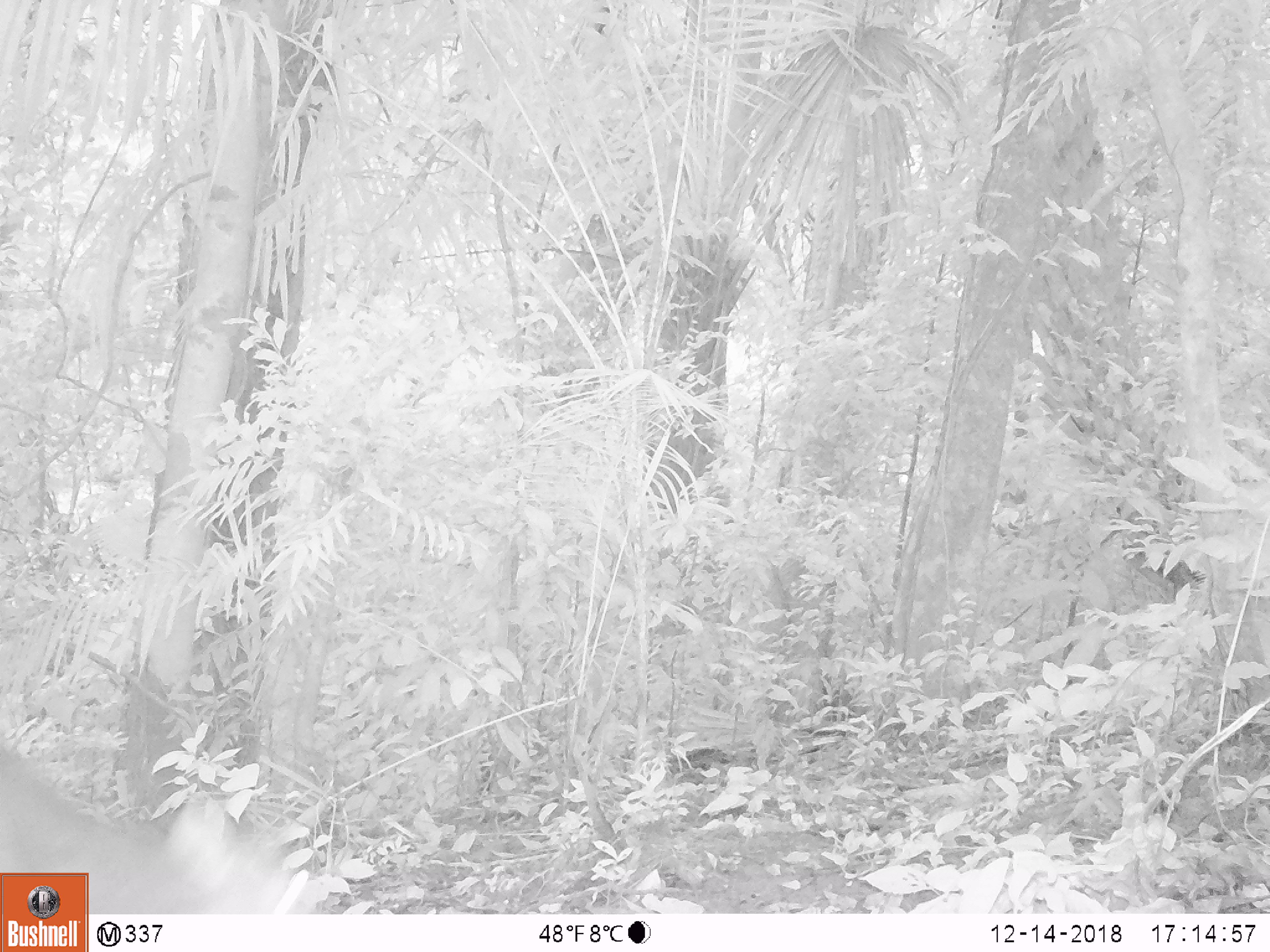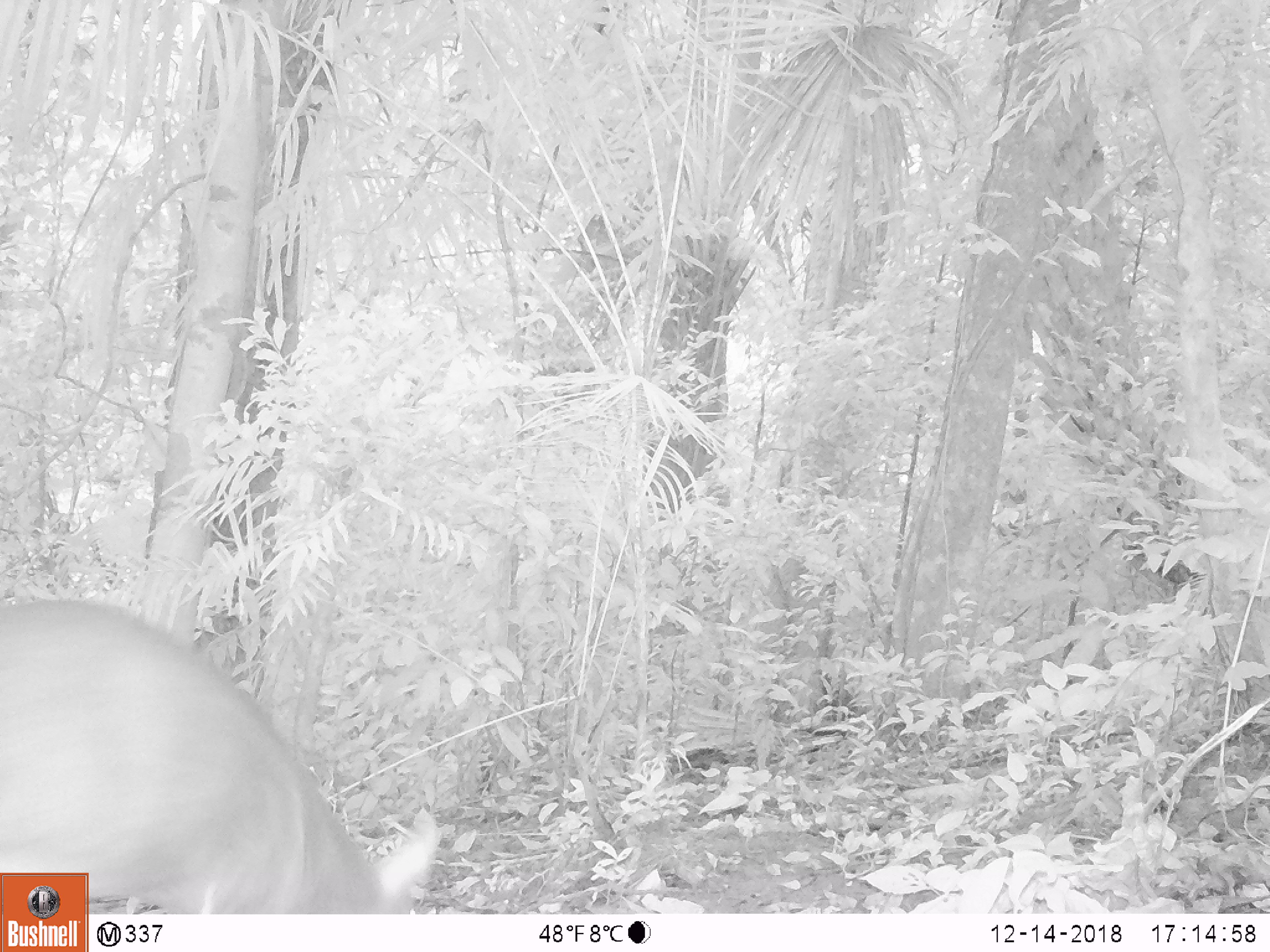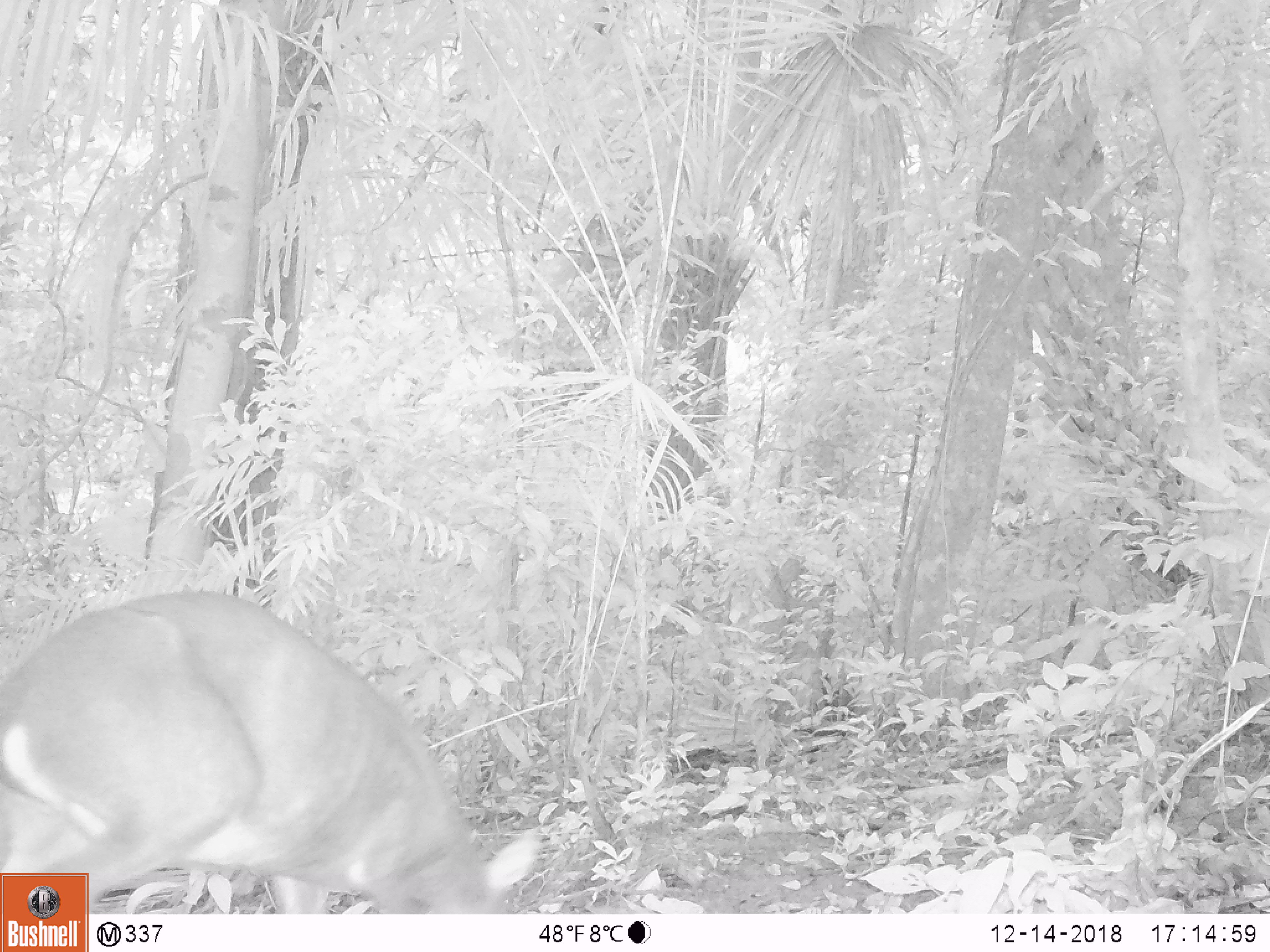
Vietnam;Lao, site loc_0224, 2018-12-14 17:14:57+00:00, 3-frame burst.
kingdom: Animalia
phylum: Chordata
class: Mammalia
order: Artiodactyla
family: Cervidae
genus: Muntiacus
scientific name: Muntiacus vuquangensis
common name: large-antlered muntjac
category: large antlered muntjac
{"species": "large antlered muntjac (large-antlered muntjac) (Muntiacus vuquangensis)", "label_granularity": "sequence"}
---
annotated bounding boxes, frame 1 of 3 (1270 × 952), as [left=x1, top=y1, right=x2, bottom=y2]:
large antlered muntjac: [left=0, top=738, right=312, bottom=913]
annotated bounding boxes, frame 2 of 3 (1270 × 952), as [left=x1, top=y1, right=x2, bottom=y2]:
large antlered muntjac: [left=0, top=596, right=440, bottom=913]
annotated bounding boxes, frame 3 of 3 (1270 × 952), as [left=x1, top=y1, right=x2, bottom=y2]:
large antlered muntjac: [left=0, top=588, right=542, bottom=913]